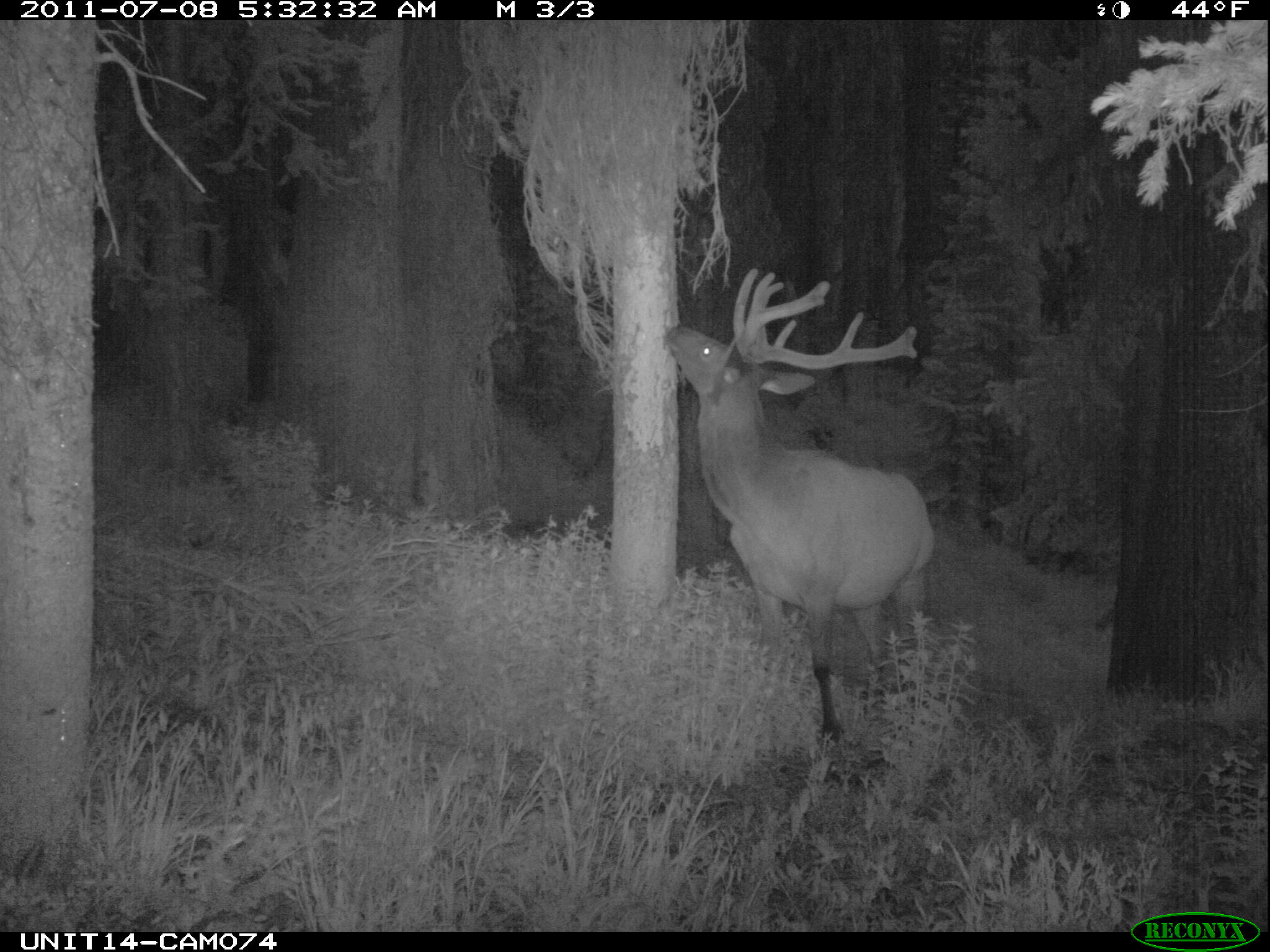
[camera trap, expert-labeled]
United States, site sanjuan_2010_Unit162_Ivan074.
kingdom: Animalia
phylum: Chordata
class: Mammalia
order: Artiodactyla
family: Cervidae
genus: Cervus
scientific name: Cervus elaphus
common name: red deer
Cervus elaphus (red deer).